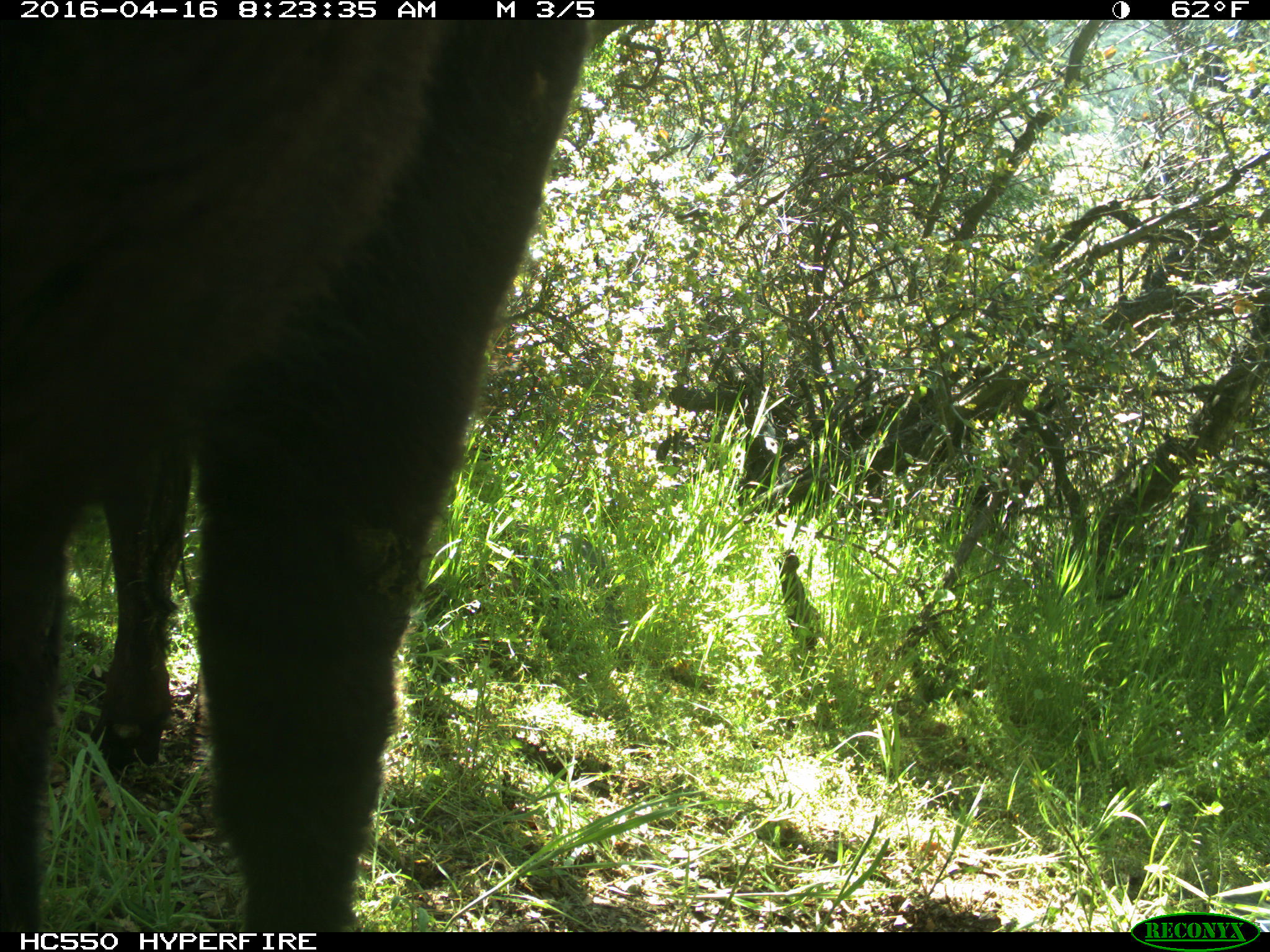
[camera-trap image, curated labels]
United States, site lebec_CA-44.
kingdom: Animalia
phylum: Chordata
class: Mammalia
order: Artiodactyla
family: Bovidae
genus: Bos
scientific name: Bos taurus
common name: domestic cow